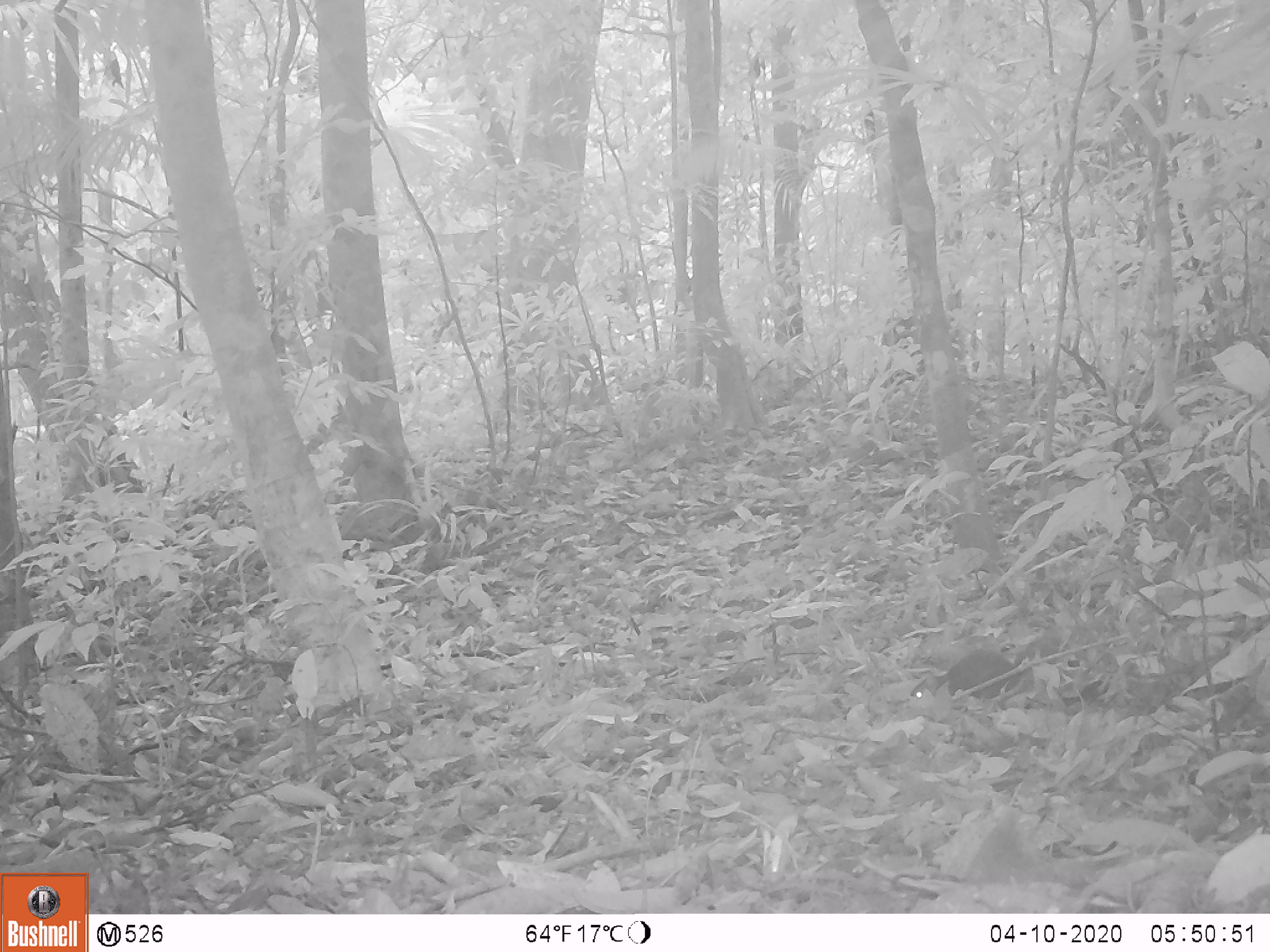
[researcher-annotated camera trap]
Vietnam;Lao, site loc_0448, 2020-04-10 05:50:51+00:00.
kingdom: Animalia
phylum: Chordata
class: Mammalia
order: Rodentia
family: Sciuridae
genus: Dremomys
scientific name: Dremomys rufigenis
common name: red-cheeked squirrel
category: red cheeked squirrel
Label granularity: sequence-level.